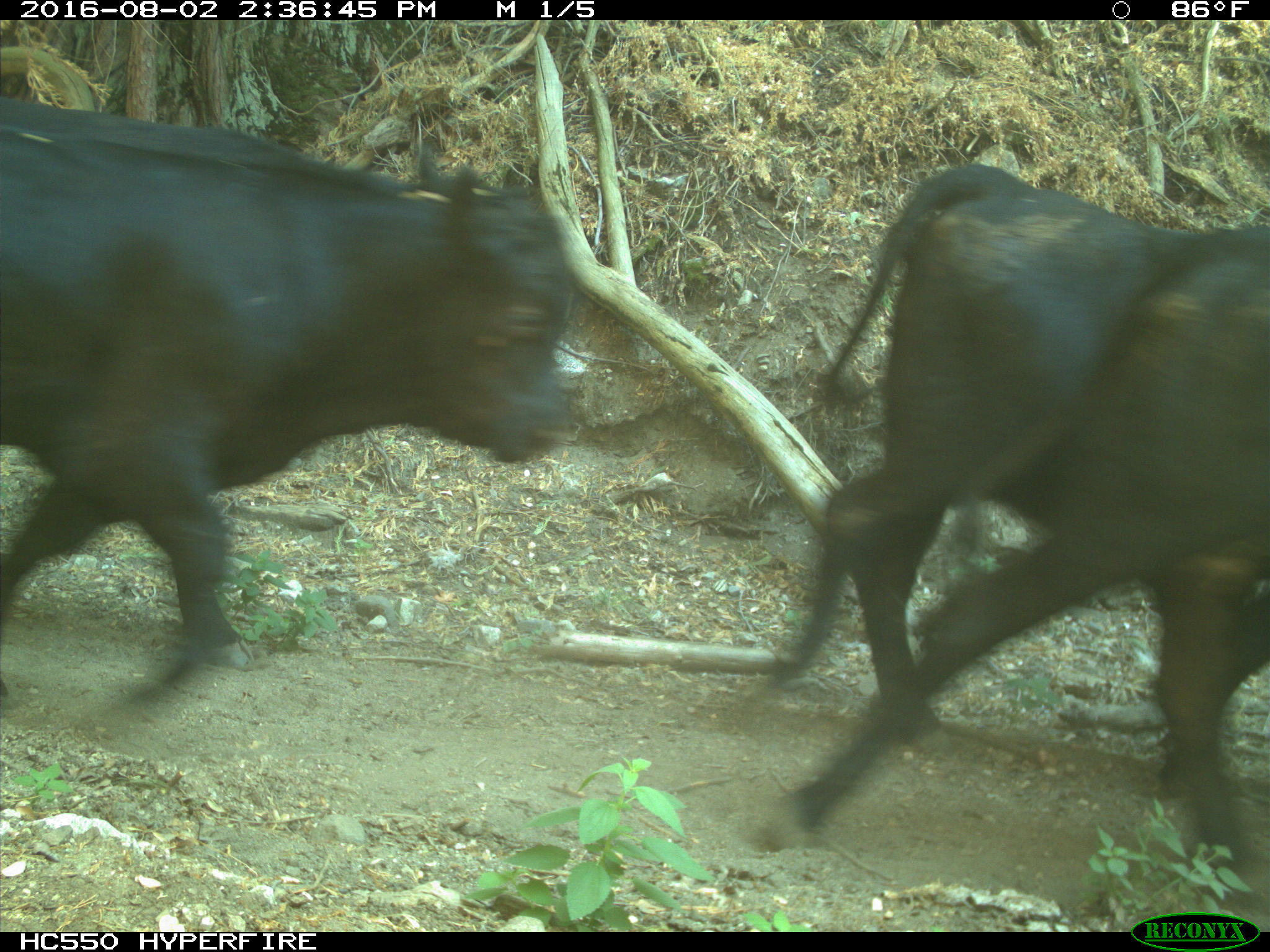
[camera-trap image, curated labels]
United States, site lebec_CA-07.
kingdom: Animalia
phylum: Chordata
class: Mammalia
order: Artiodactyla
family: Bovidae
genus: Bos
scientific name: Bos taurus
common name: domestic cow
Bos taurus (domestic cow).